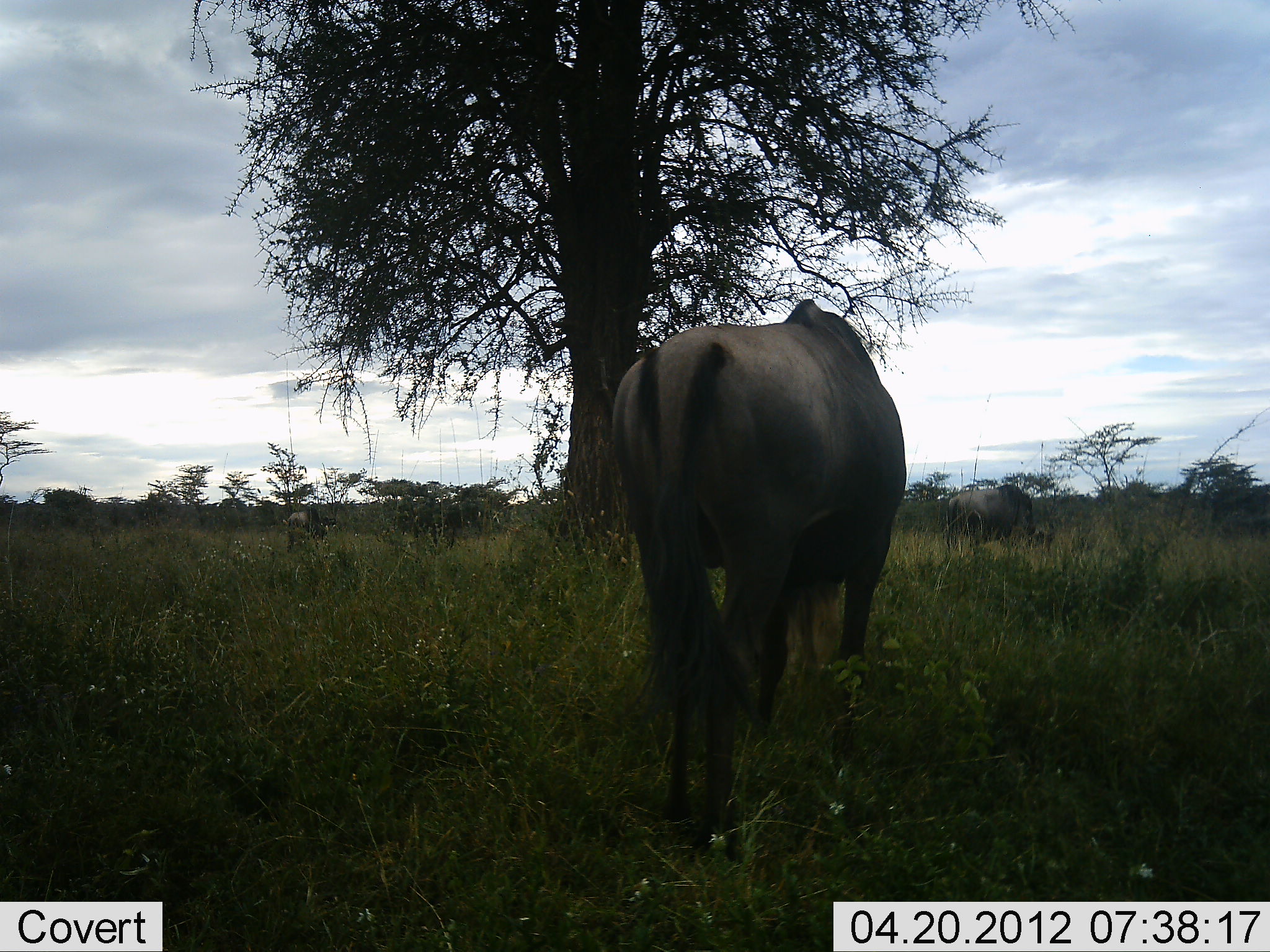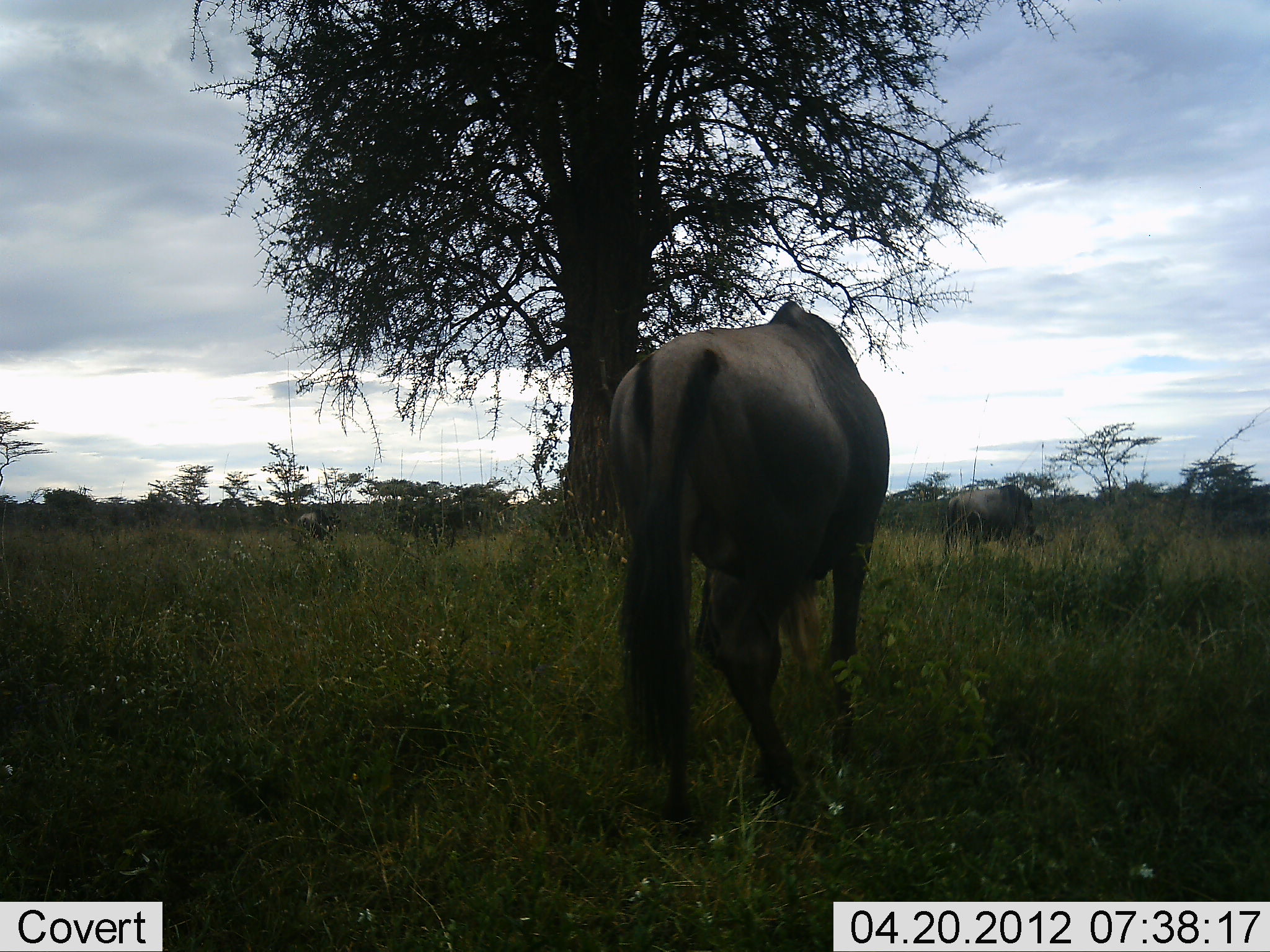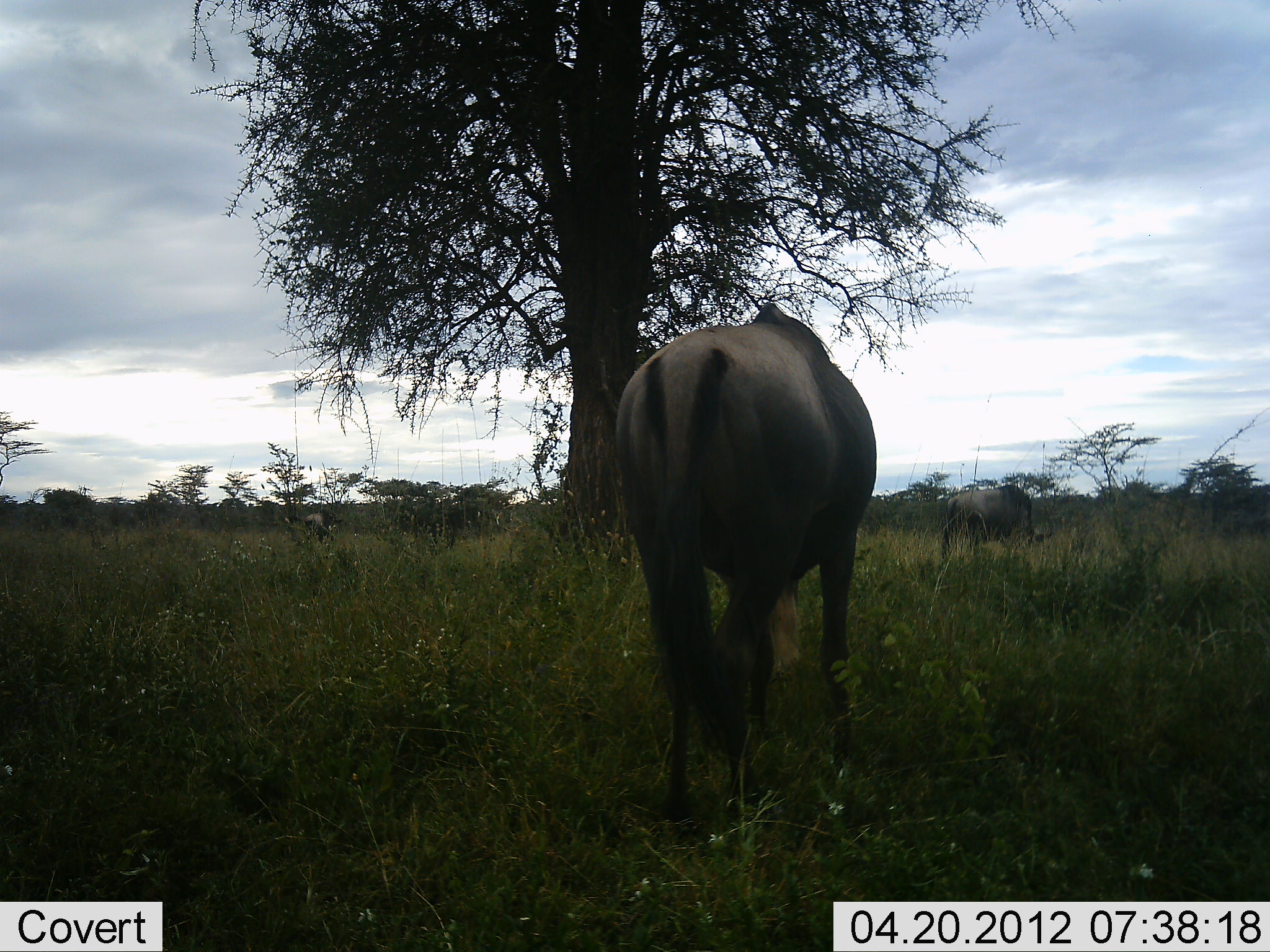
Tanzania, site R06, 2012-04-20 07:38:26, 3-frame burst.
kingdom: Animalia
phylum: Chordata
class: Mammalia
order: Artiodactyla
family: Bovidae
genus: Connochaetes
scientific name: Connochaetes taurinus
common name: blue wildebeest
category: wildebeest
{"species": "wildebeest (blue wildebeest) (Connochaetes taurinus)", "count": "3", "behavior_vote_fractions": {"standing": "50%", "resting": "5%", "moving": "15%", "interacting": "0%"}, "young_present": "0%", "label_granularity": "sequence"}